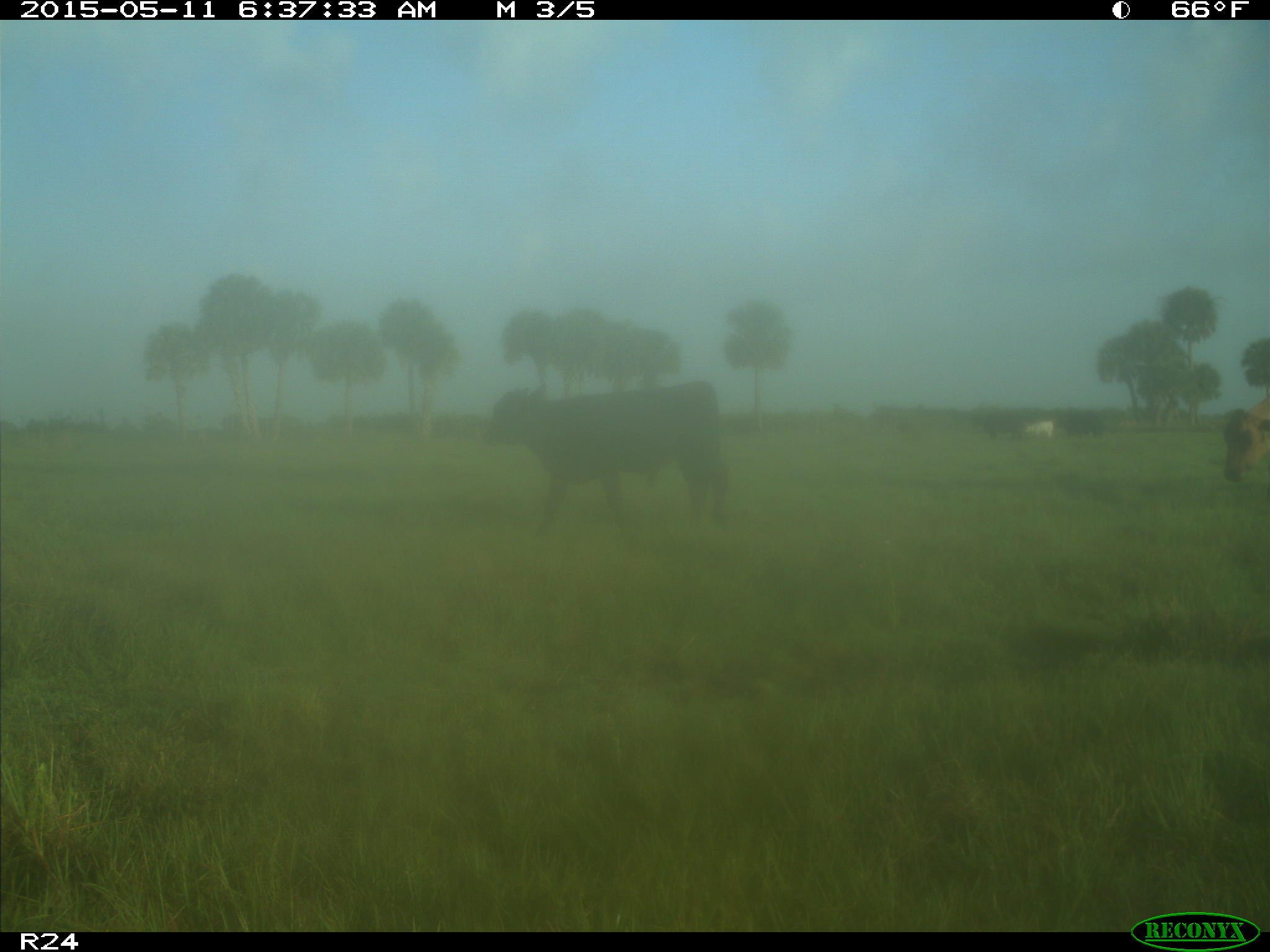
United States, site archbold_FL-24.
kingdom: Animalia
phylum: Chordata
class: Mammalia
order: Artiodactyla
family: Bovidae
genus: Bos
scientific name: Bos taurus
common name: domestic cow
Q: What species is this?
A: Bos taurus (domestic cow).